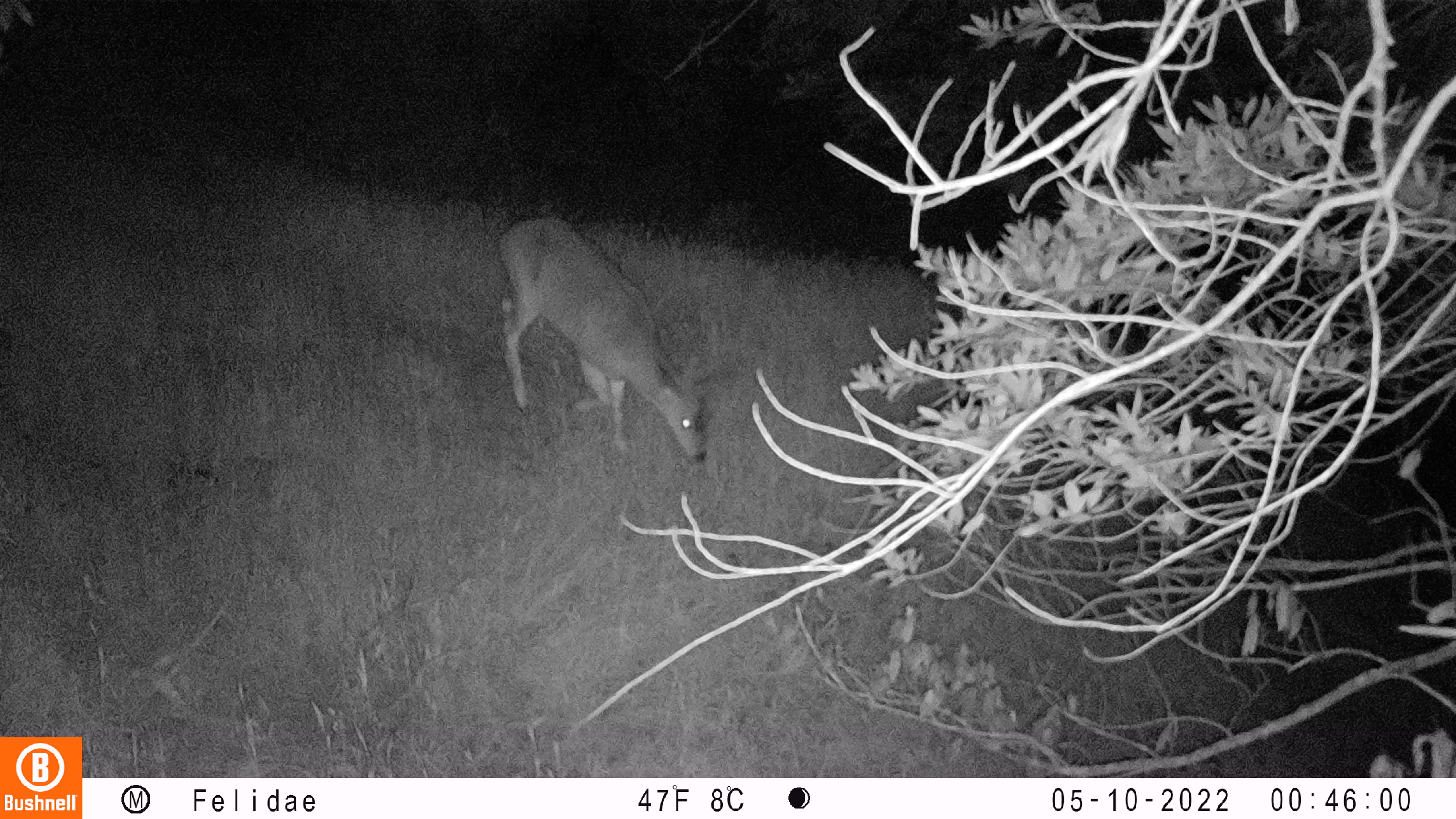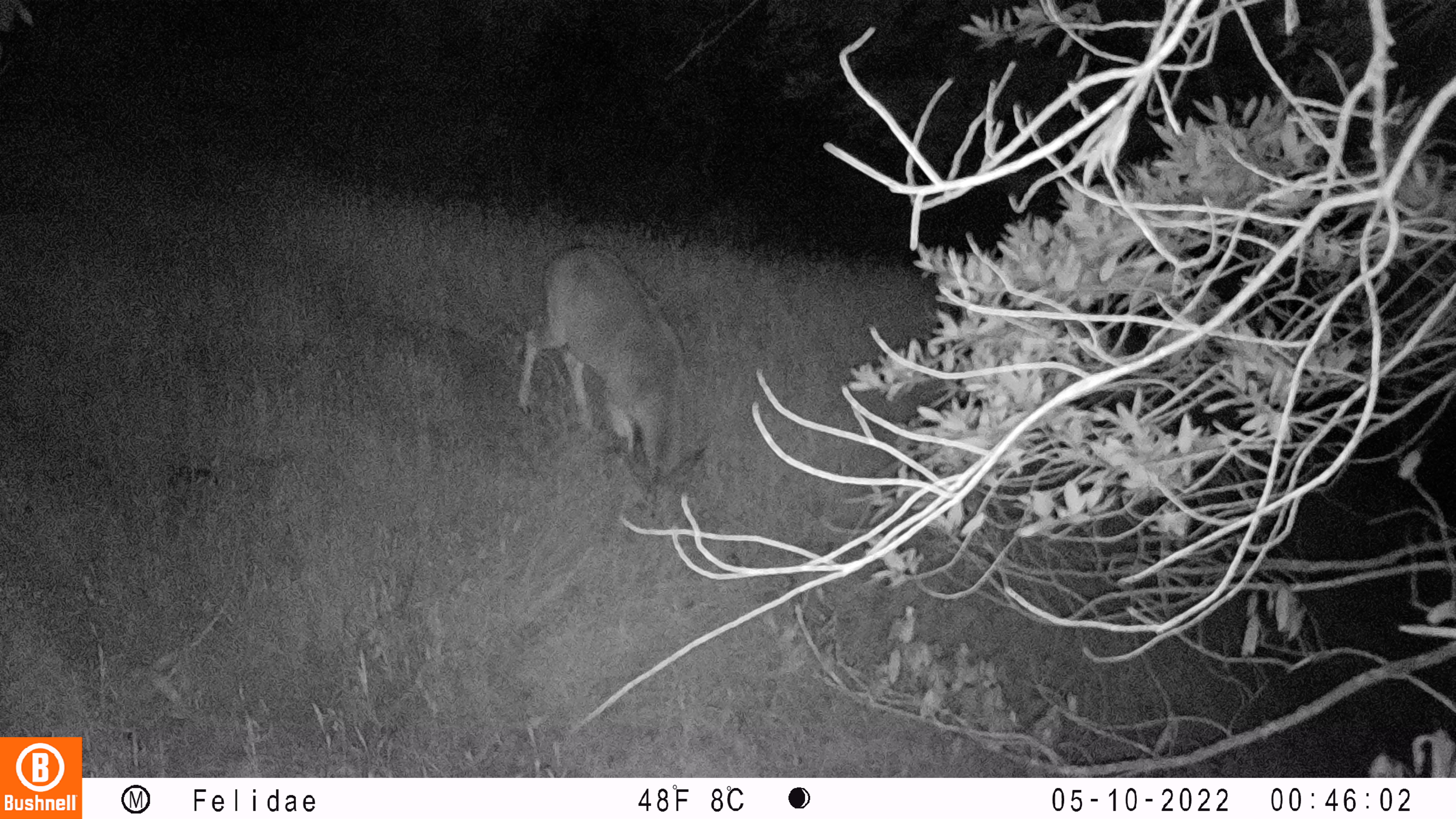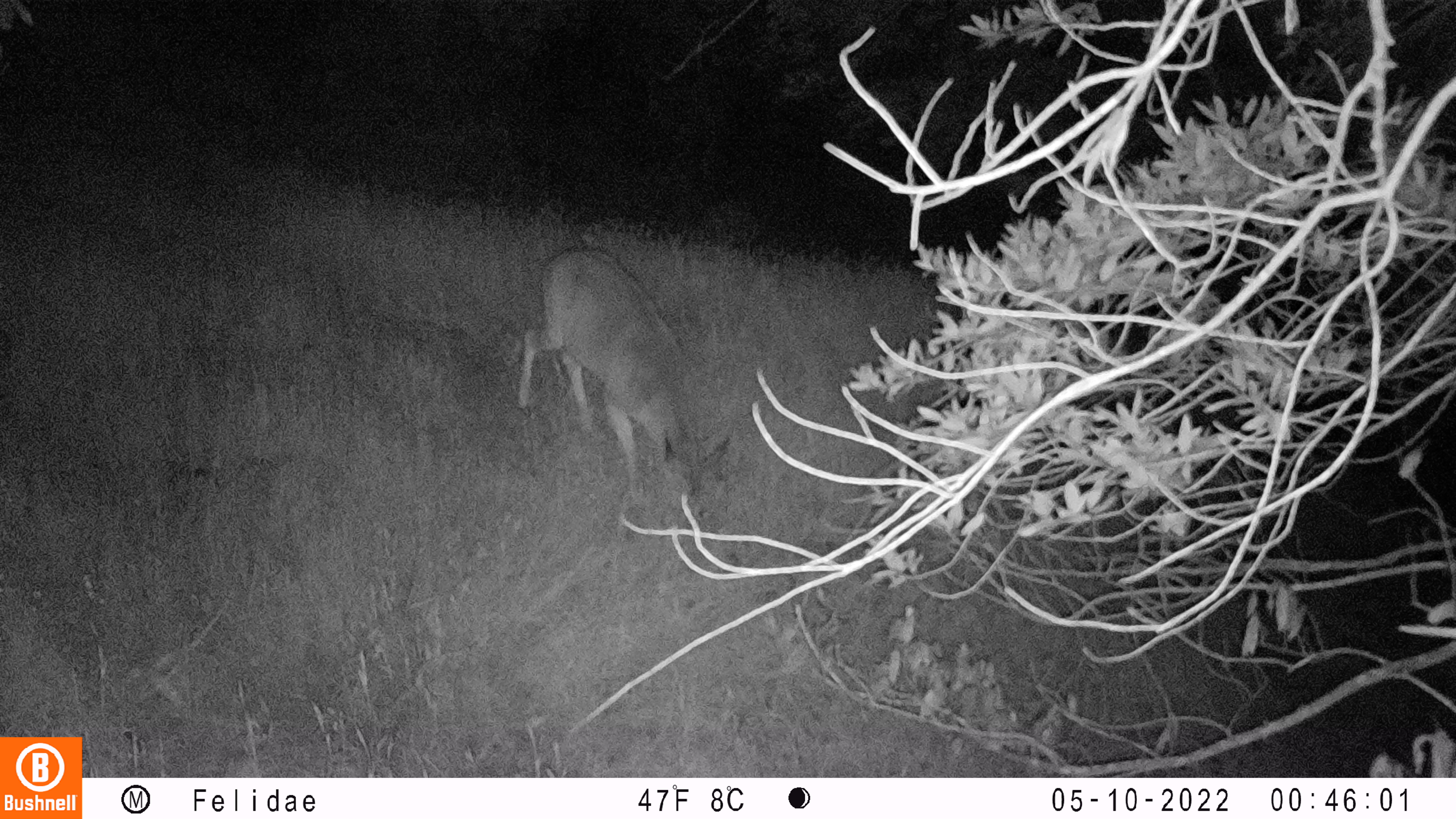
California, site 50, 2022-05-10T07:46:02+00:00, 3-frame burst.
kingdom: Animalia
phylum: Chordata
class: Mammalia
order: Artiodactyla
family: Cervidae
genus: Odocoileus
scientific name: Odocoileus hemionus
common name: mule deer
Mule deer (Odocoileus hemionus).